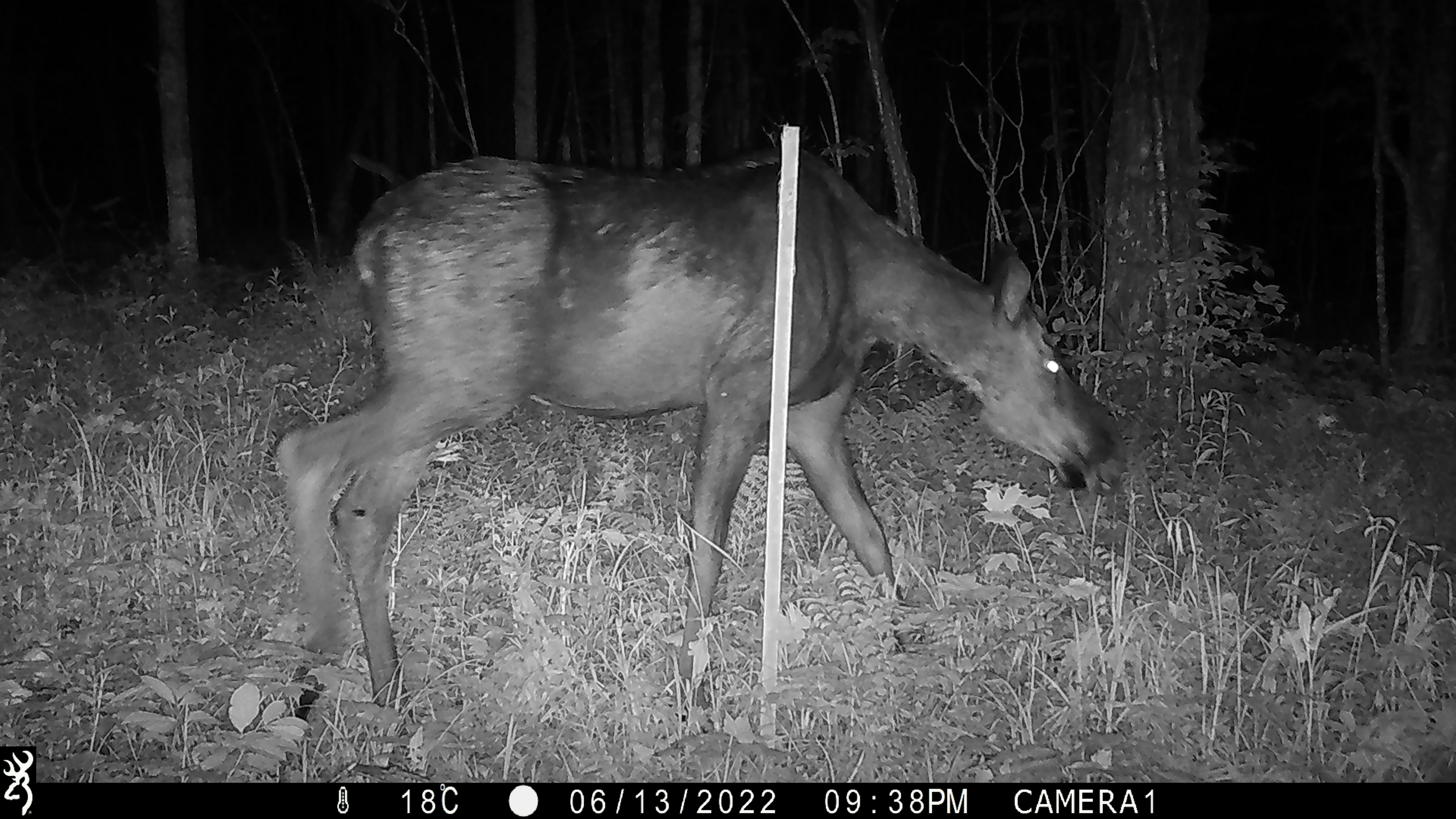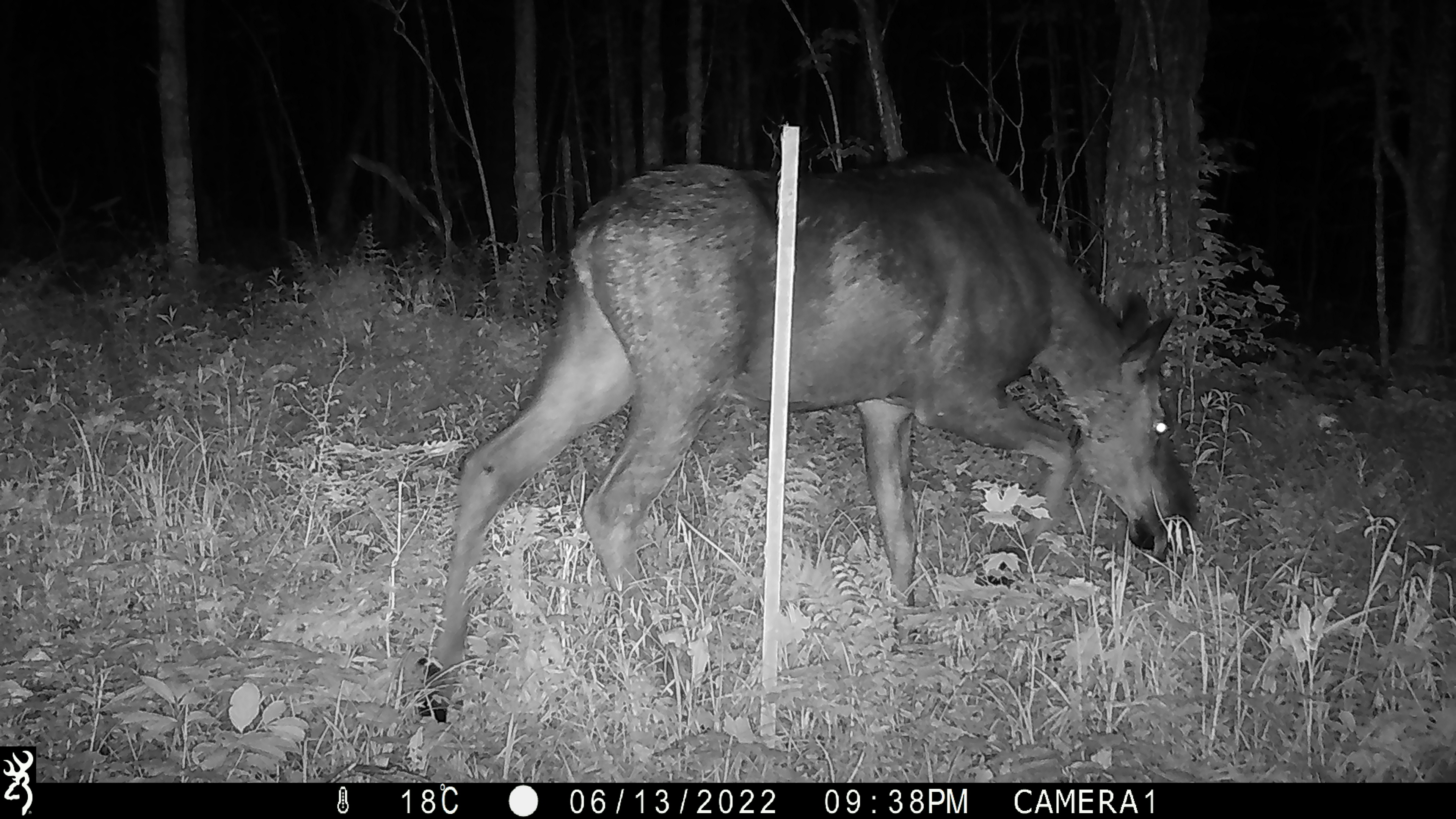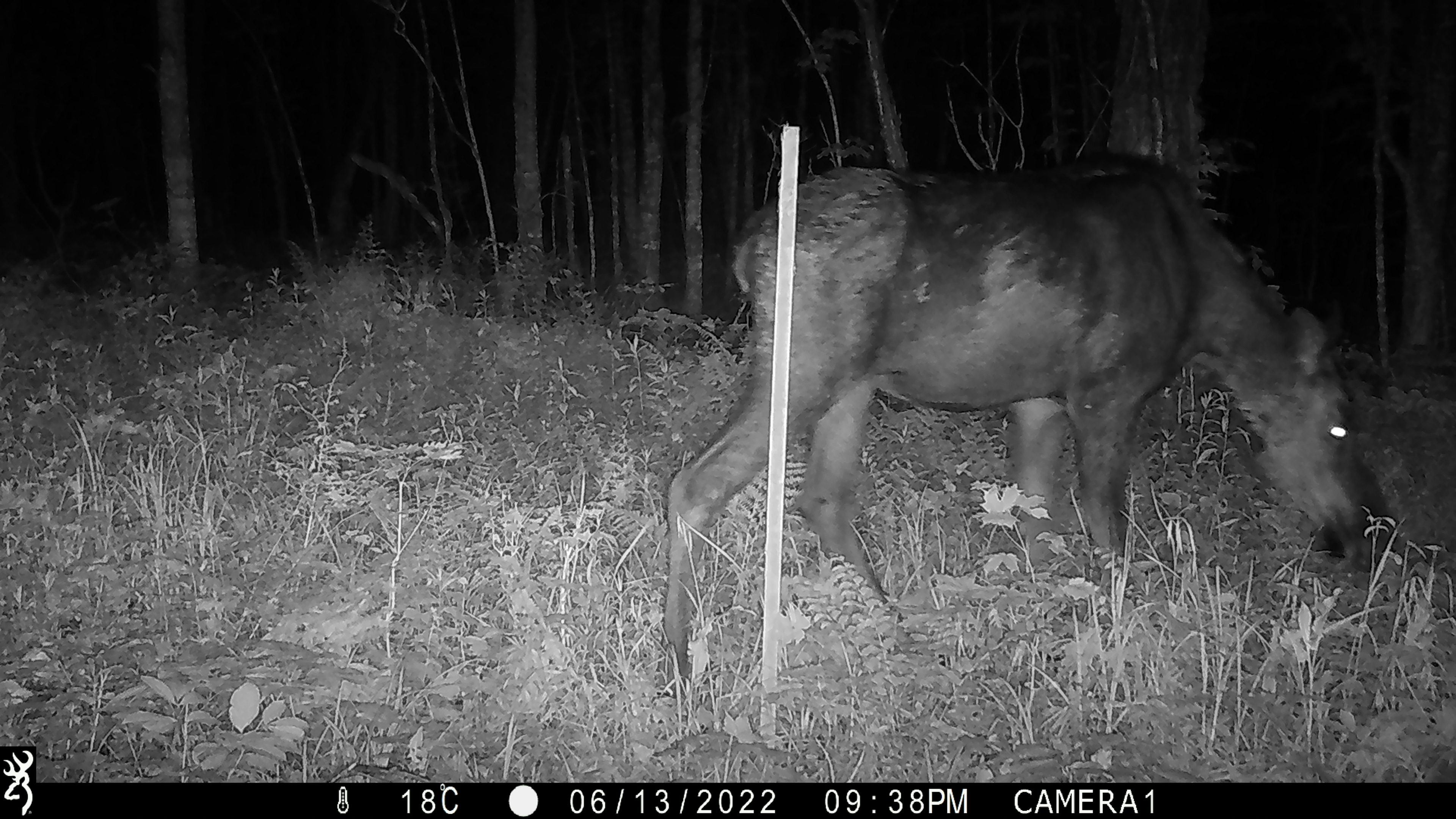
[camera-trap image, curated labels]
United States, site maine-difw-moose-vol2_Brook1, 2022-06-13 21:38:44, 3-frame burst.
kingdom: Animalia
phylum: Chordata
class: Mammalia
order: Artiodactyla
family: Cervidae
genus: Alces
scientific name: Alces alces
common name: moose